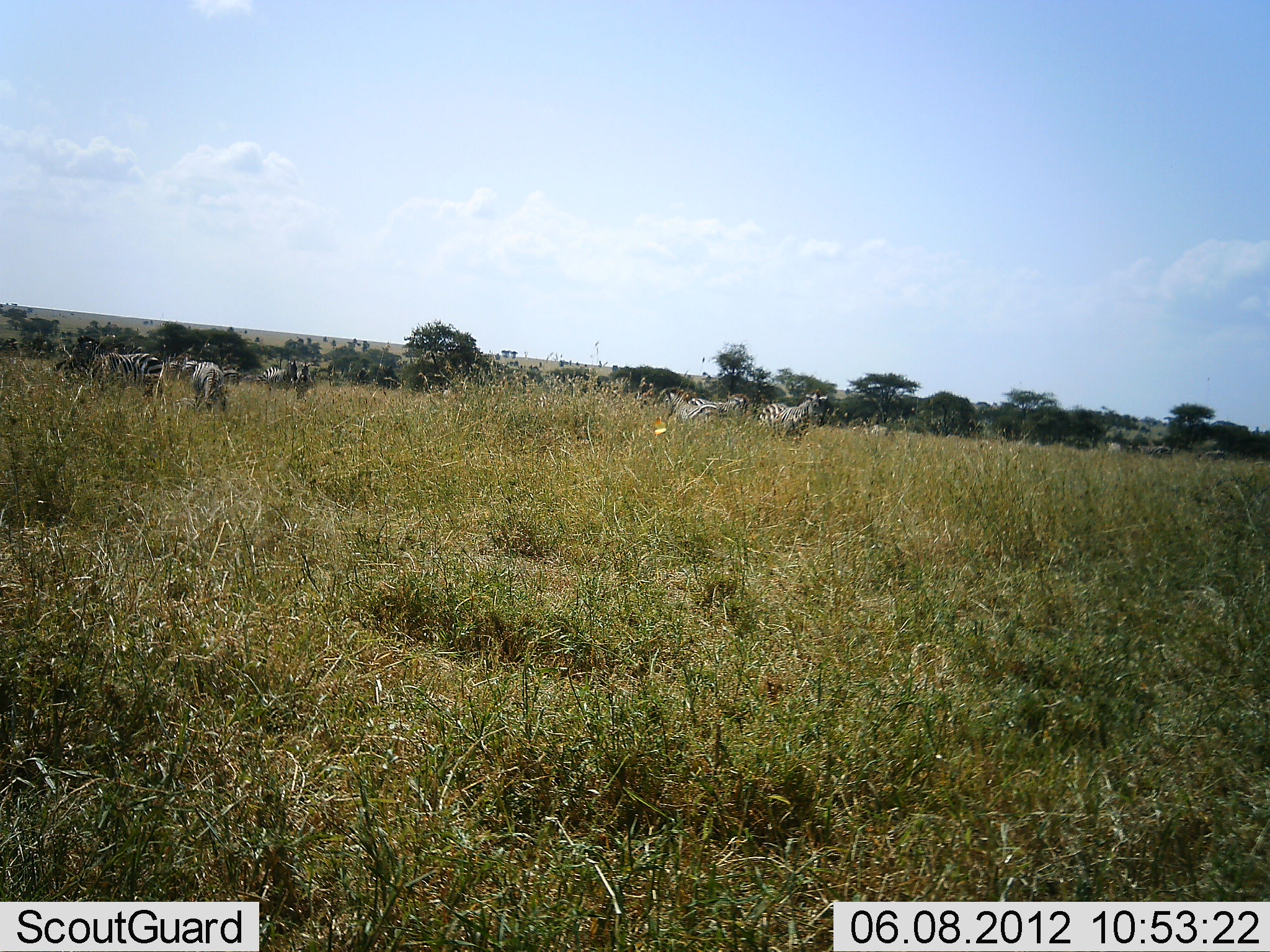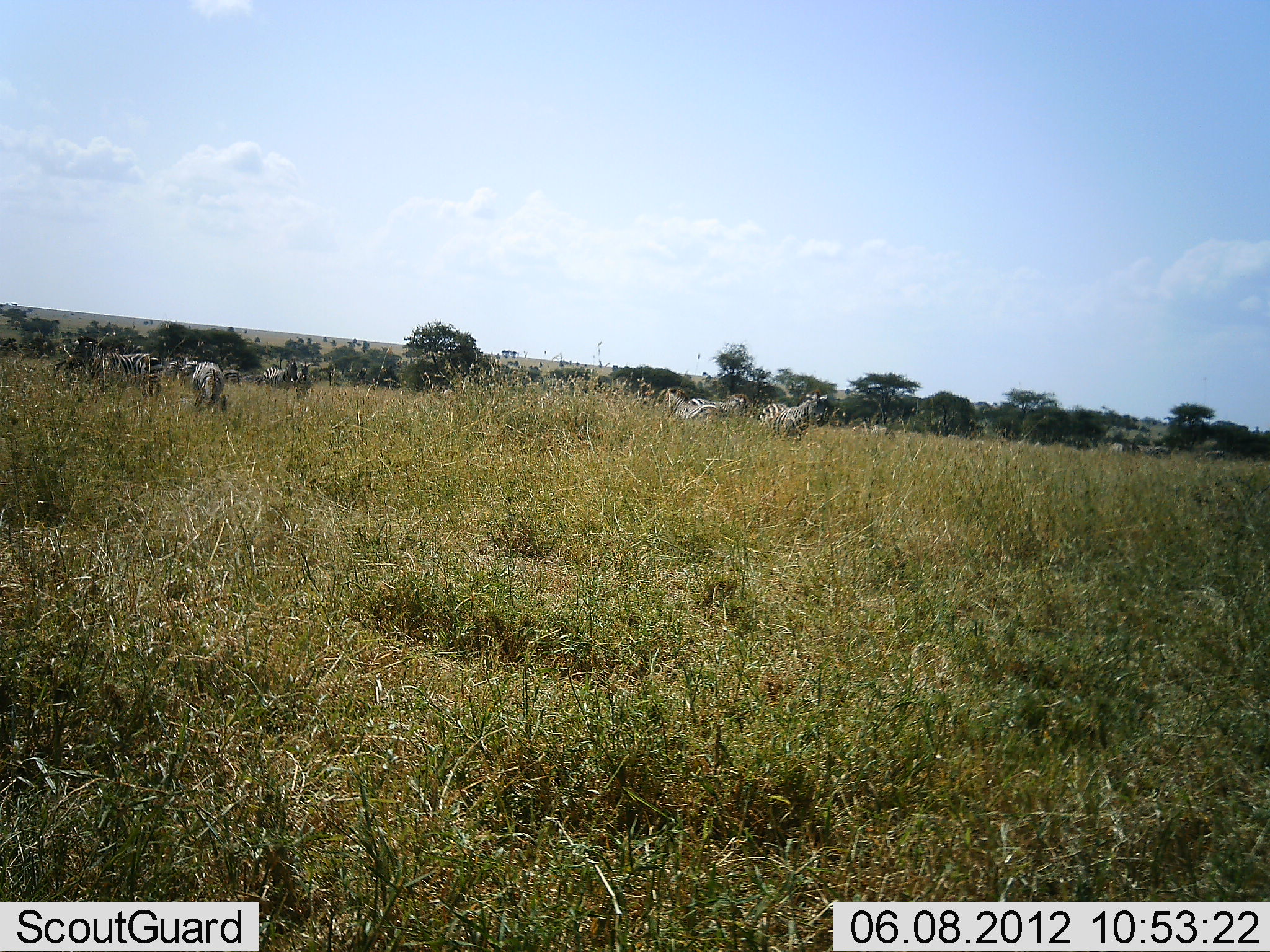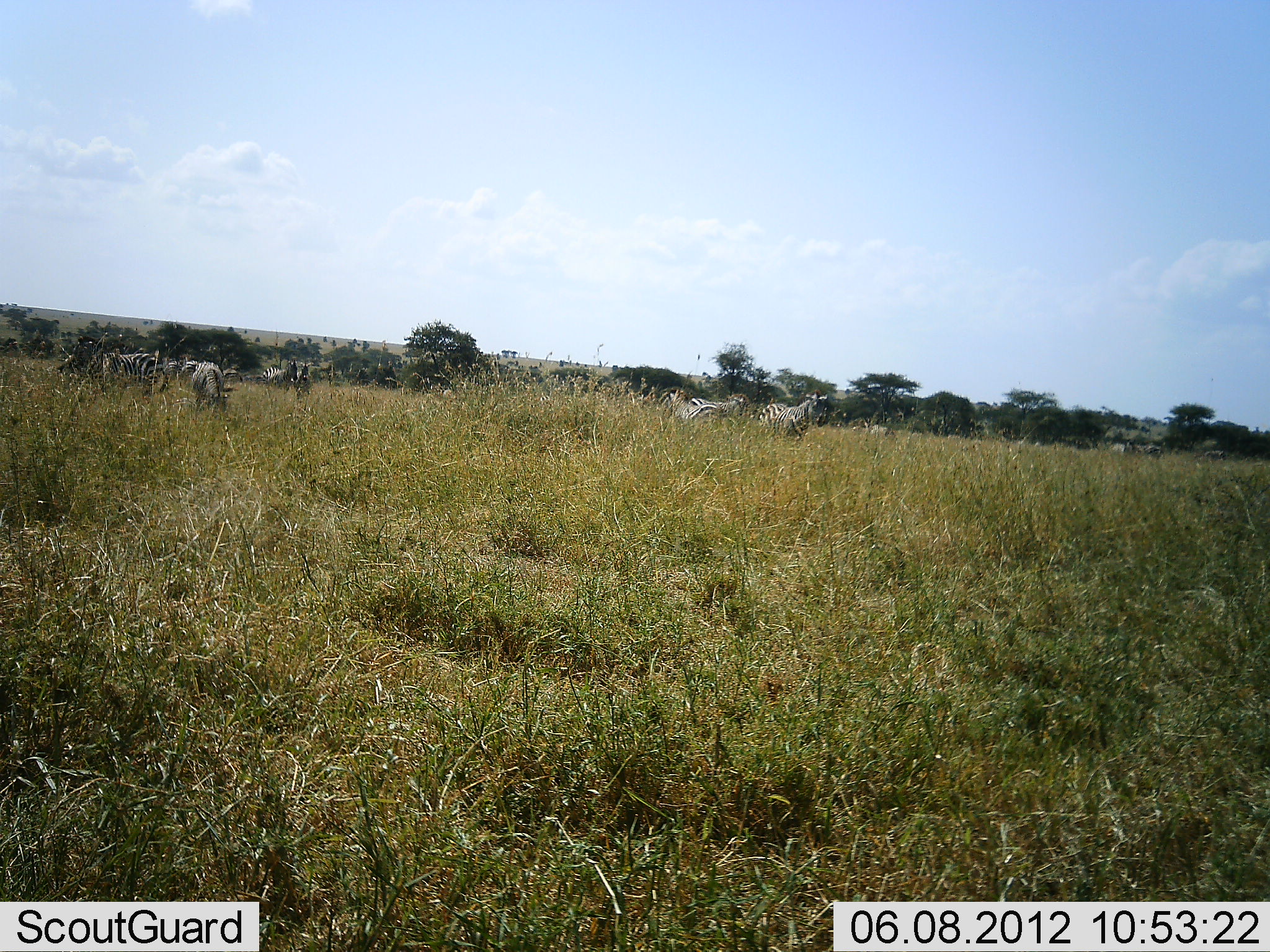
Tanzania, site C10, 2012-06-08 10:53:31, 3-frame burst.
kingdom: Animalia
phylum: Chordata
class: Mammalia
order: Perissodactyla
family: Equidae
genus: Equus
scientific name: Equus quagga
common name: plains zebra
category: zebra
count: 8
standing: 80%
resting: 0%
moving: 30%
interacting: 0%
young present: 0%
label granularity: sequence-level